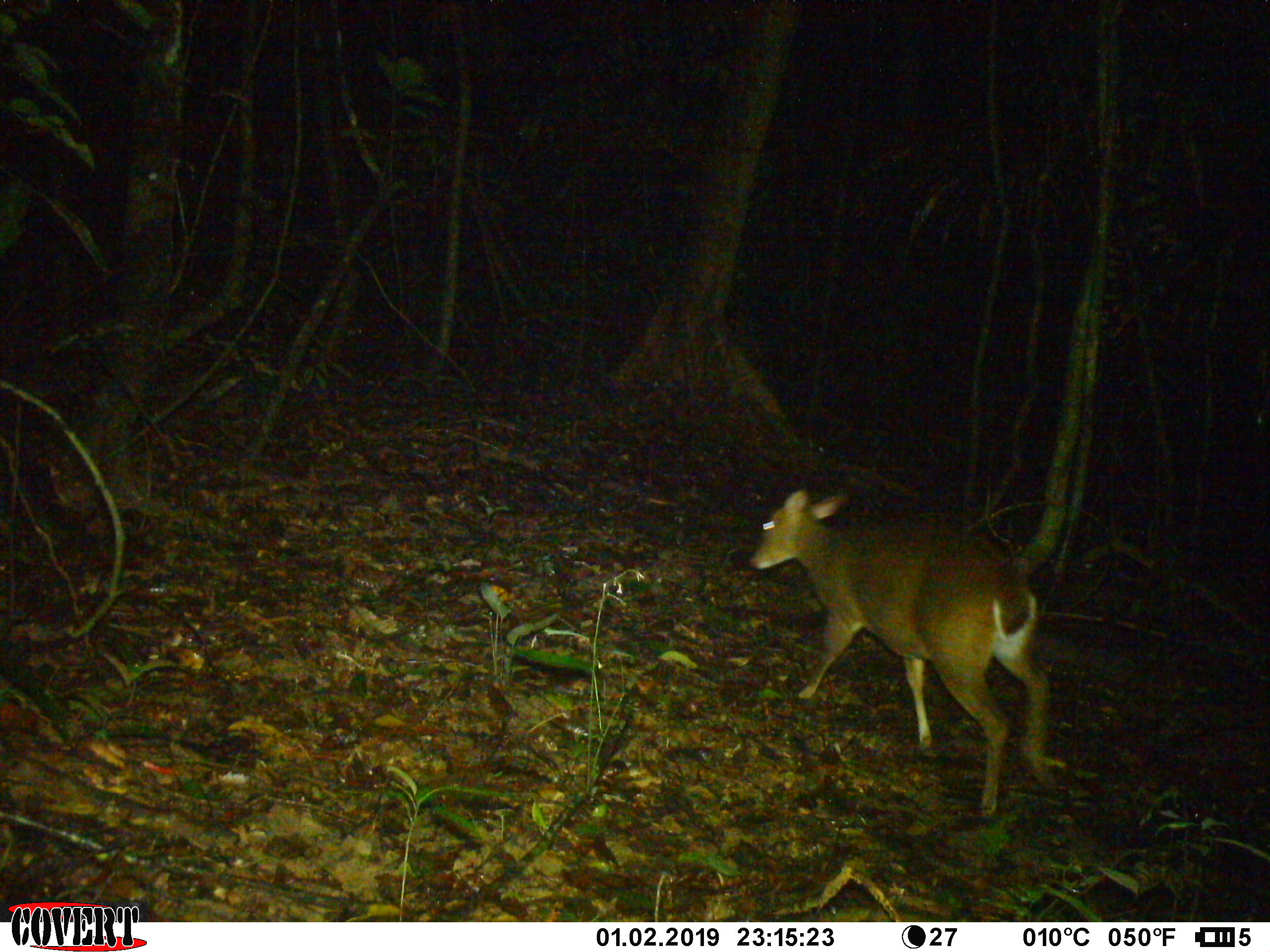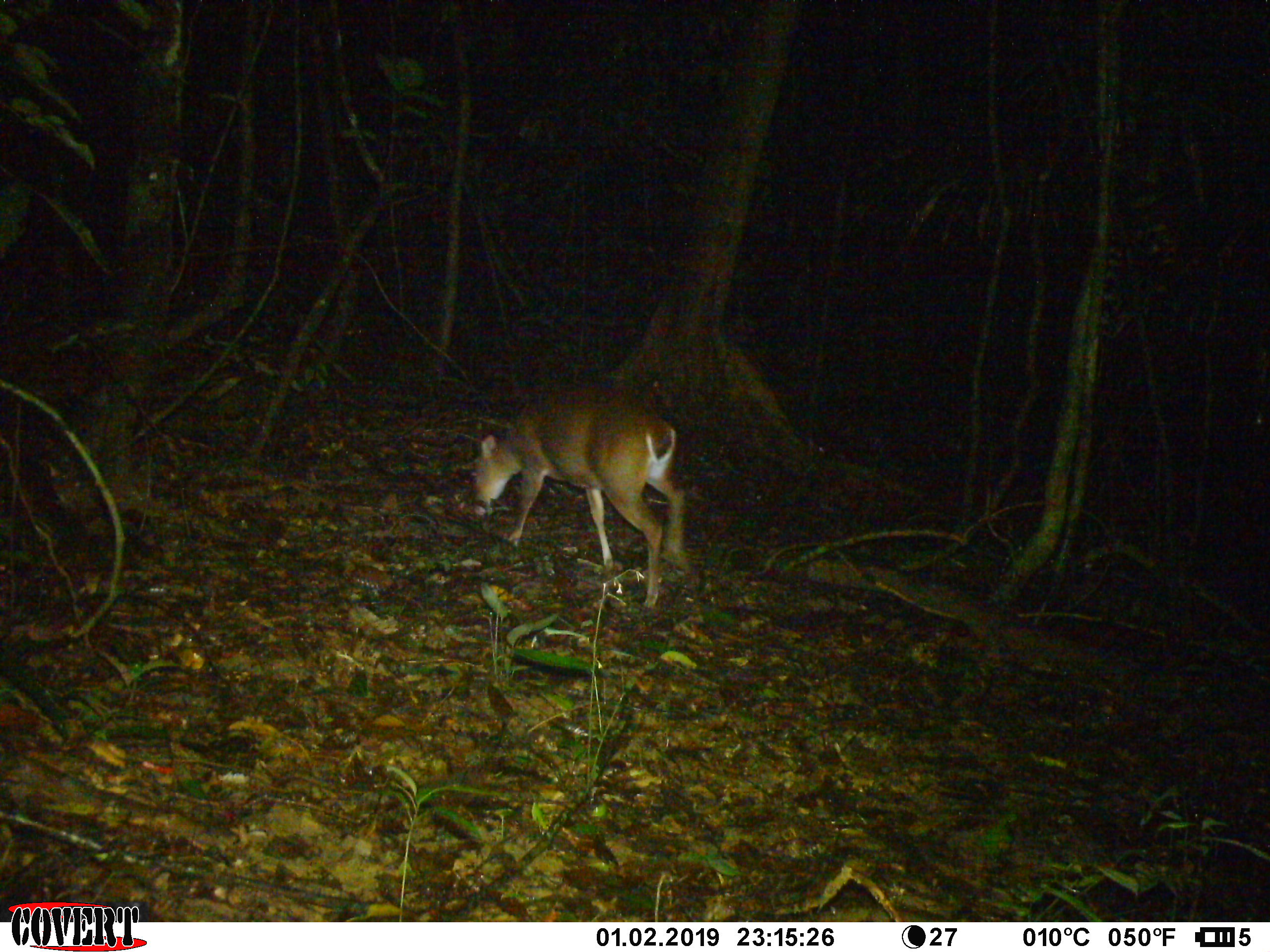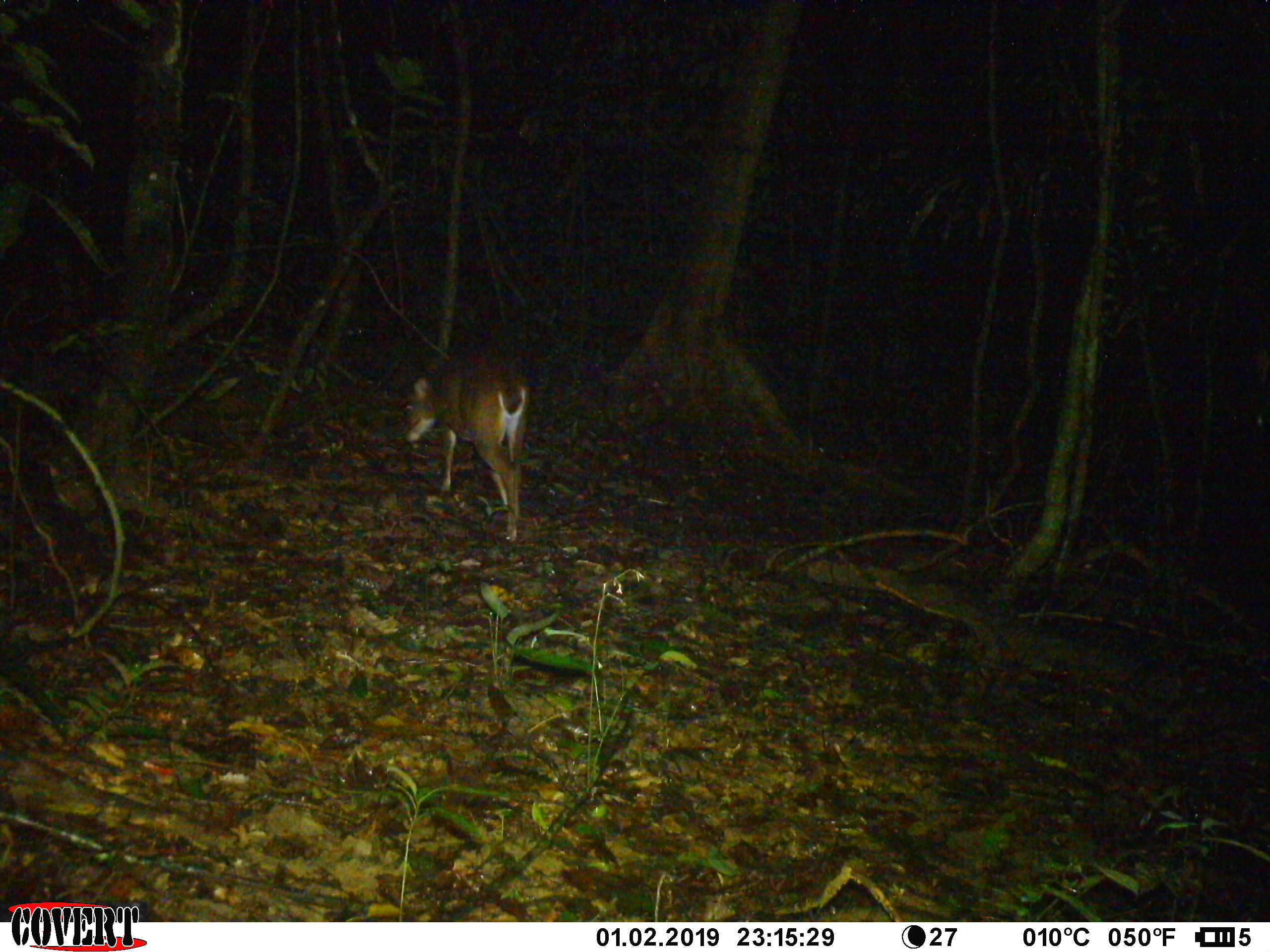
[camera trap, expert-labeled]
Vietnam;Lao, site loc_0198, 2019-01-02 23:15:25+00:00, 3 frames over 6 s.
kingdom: Animalia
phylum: Chordata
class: Mammalia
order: Artiodactyla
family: Cervidae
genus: Muntiacus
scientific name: Muntiacus vuquangensis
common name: large-antlered muntjac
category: large antlered muntjac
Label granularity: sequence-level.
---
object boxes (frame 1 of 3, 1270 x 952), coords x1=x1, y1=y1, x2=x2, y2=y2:
large antlered muntjac: x1=749, y1=488, x2=1056, y2=819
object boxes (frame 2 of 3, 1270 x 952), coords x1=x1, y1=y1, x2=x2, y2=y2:
large antlered muntjac: x1=470, y1=387, x2=687, y2=611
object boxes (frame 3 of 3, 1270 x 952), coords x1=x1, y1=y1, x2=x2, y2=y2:
large antlered muntjac: x1=402, y1=358, x2=531, y2=543